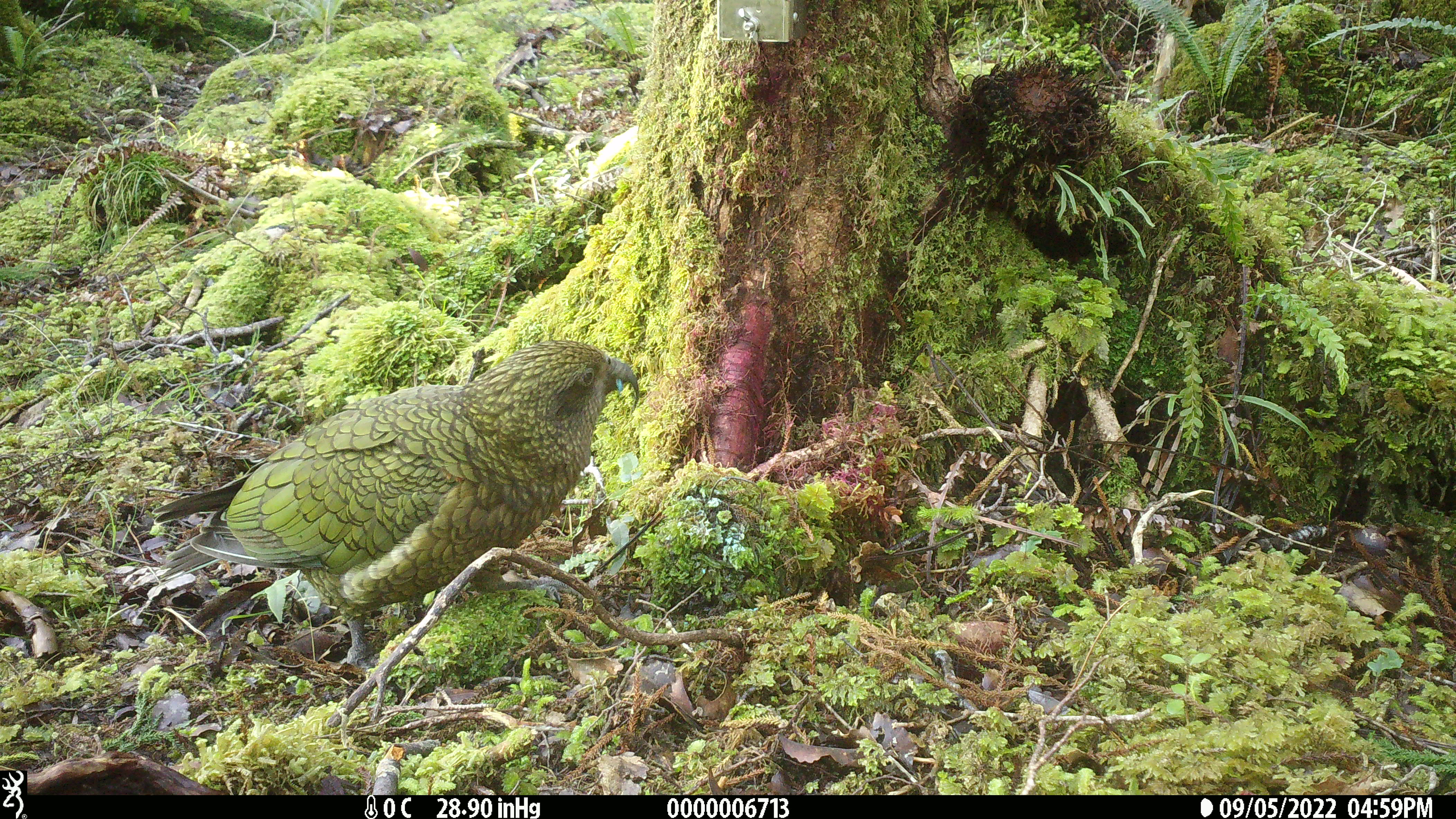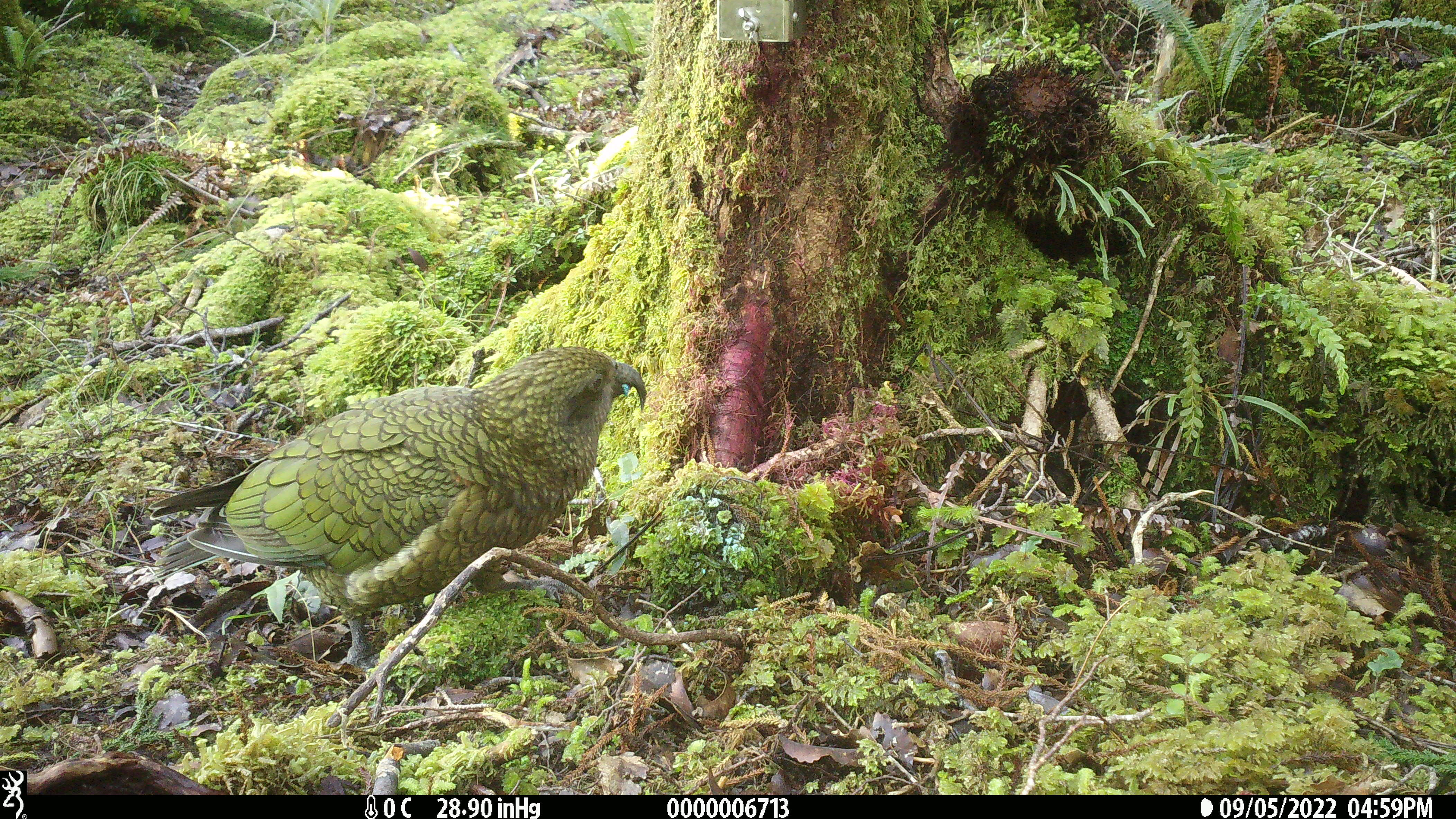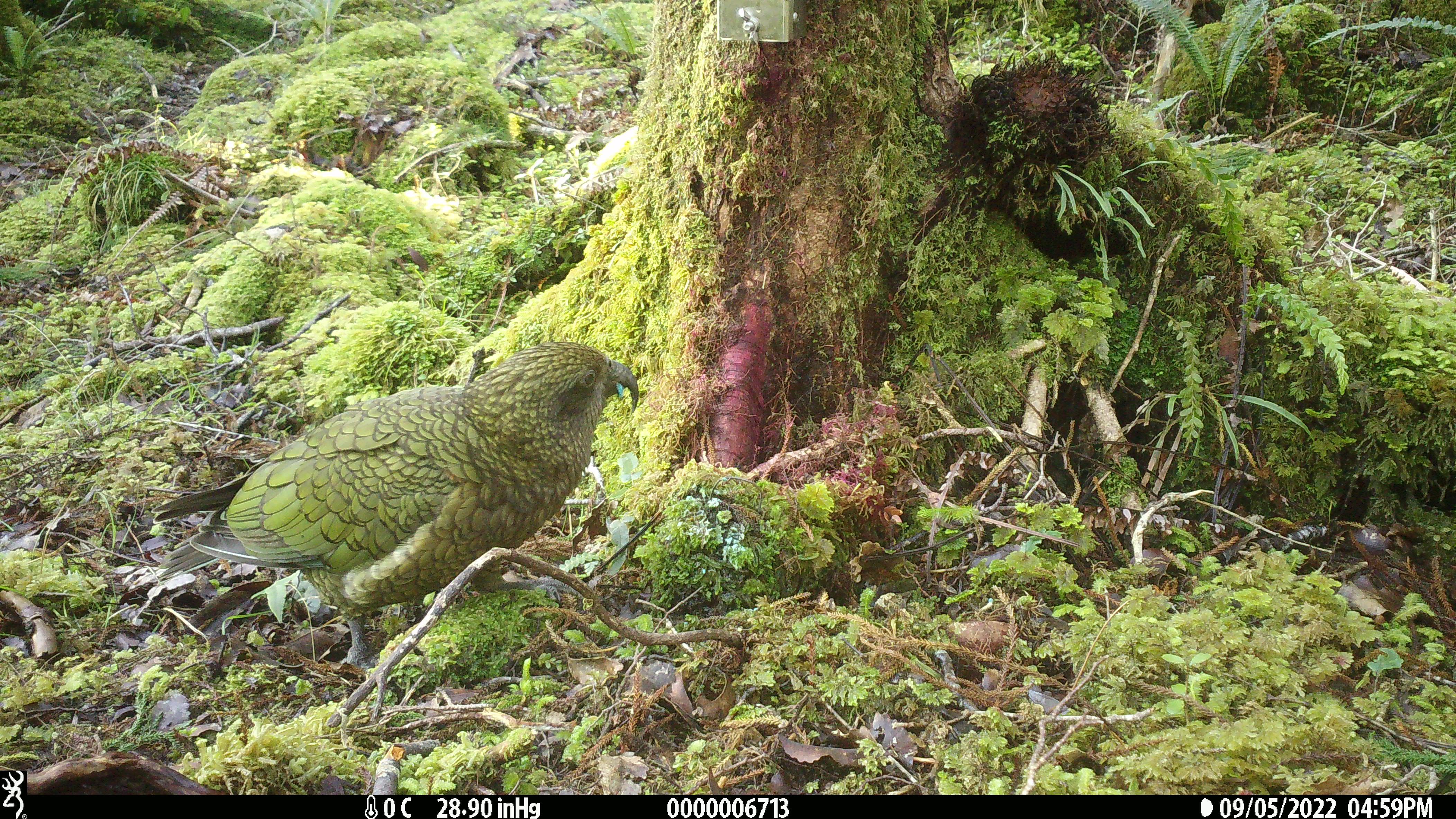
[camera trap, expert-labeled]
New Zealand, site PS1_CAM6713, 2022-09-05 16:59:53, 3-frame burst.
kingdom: Animalia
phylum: Chordata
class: Aves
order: Psittaciformes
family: Strigopidae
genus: Nestor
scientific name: Nestor notabilis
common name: kea